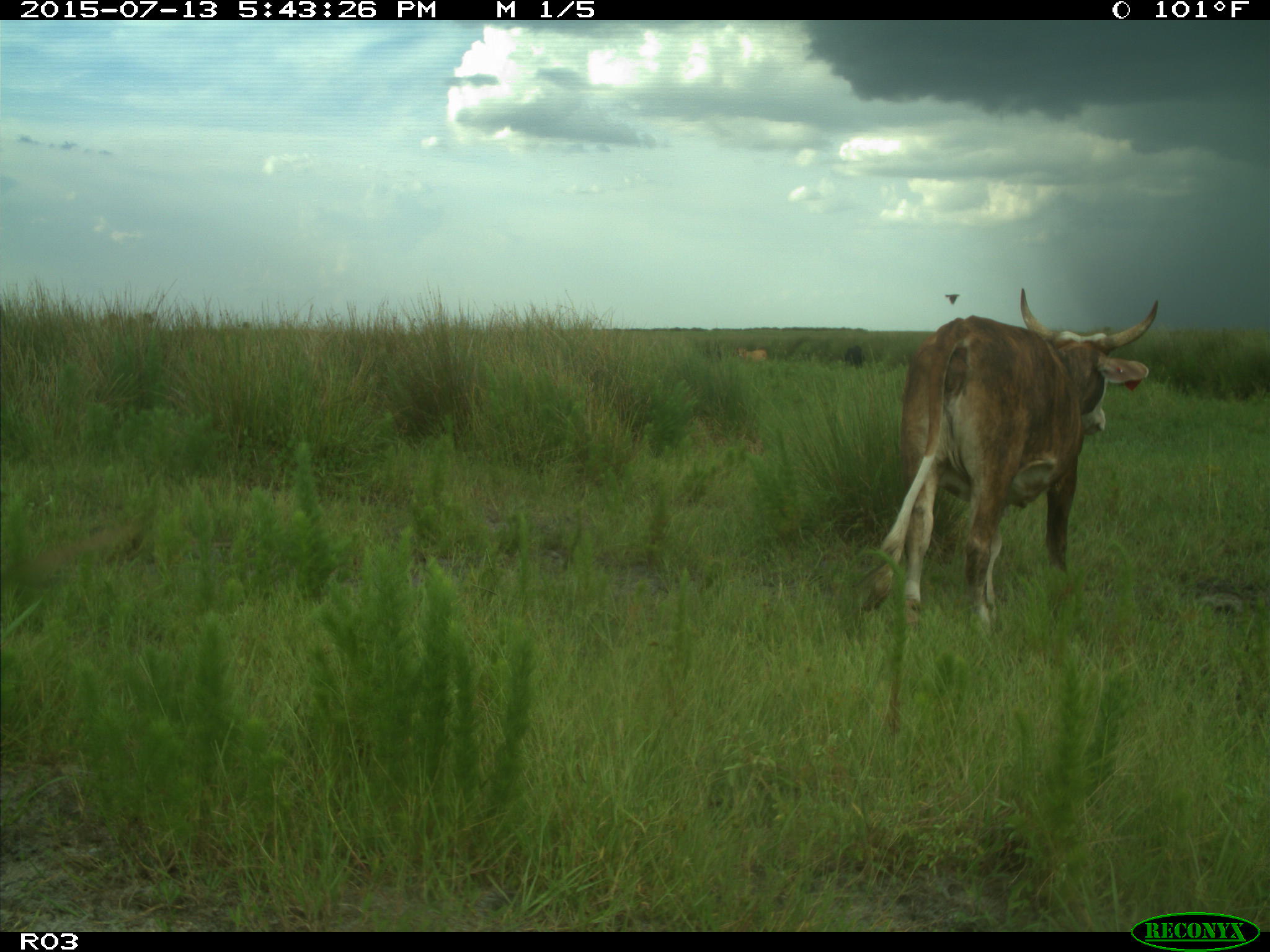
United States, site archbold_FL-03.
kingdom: Animalia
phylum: Chordata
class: Mammalia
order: Artiodactyla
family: Bovidae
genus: Bos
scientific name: Bos taurus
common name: domestic cow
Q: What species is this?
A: Bos taurus (domestic cow).